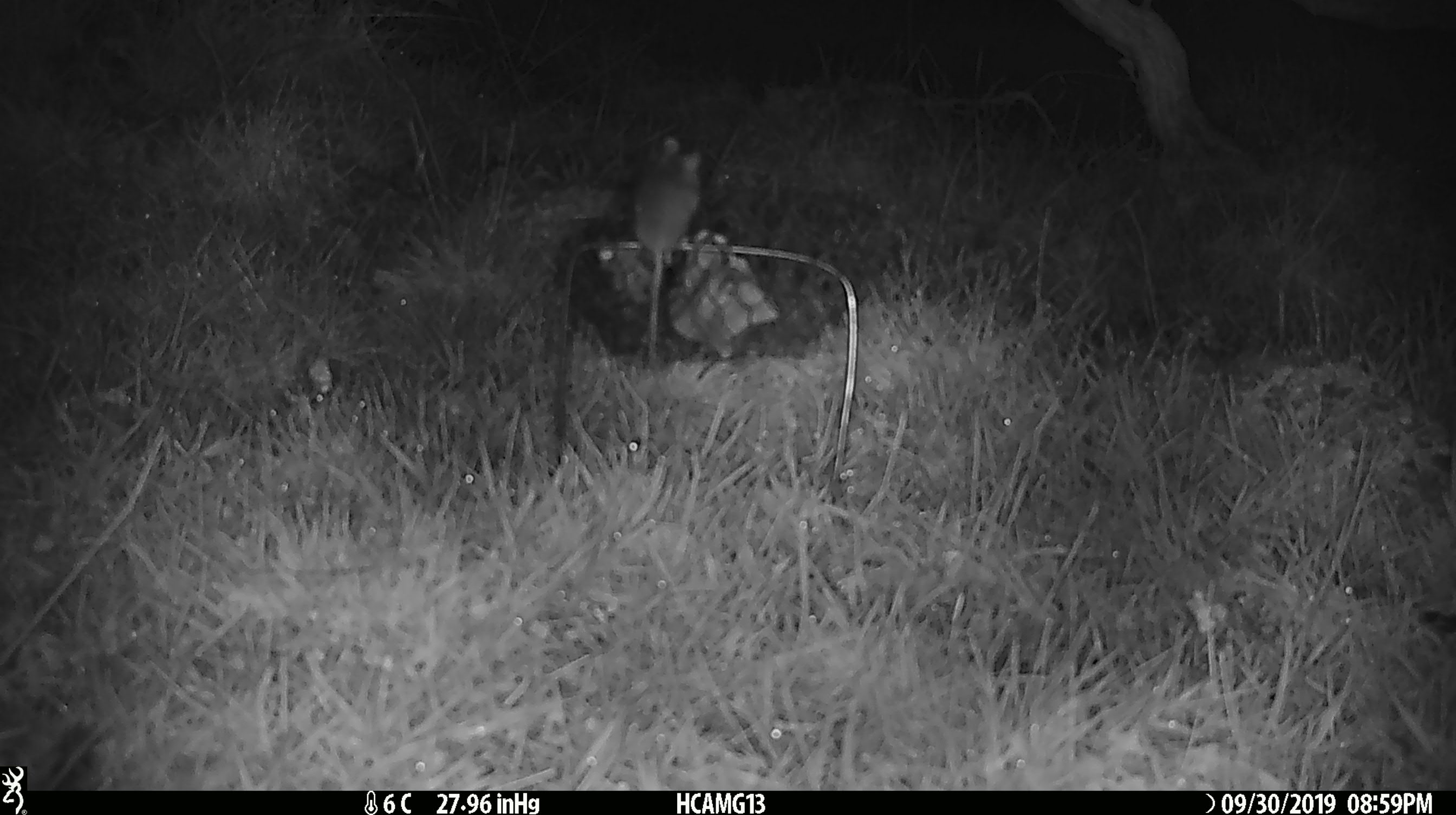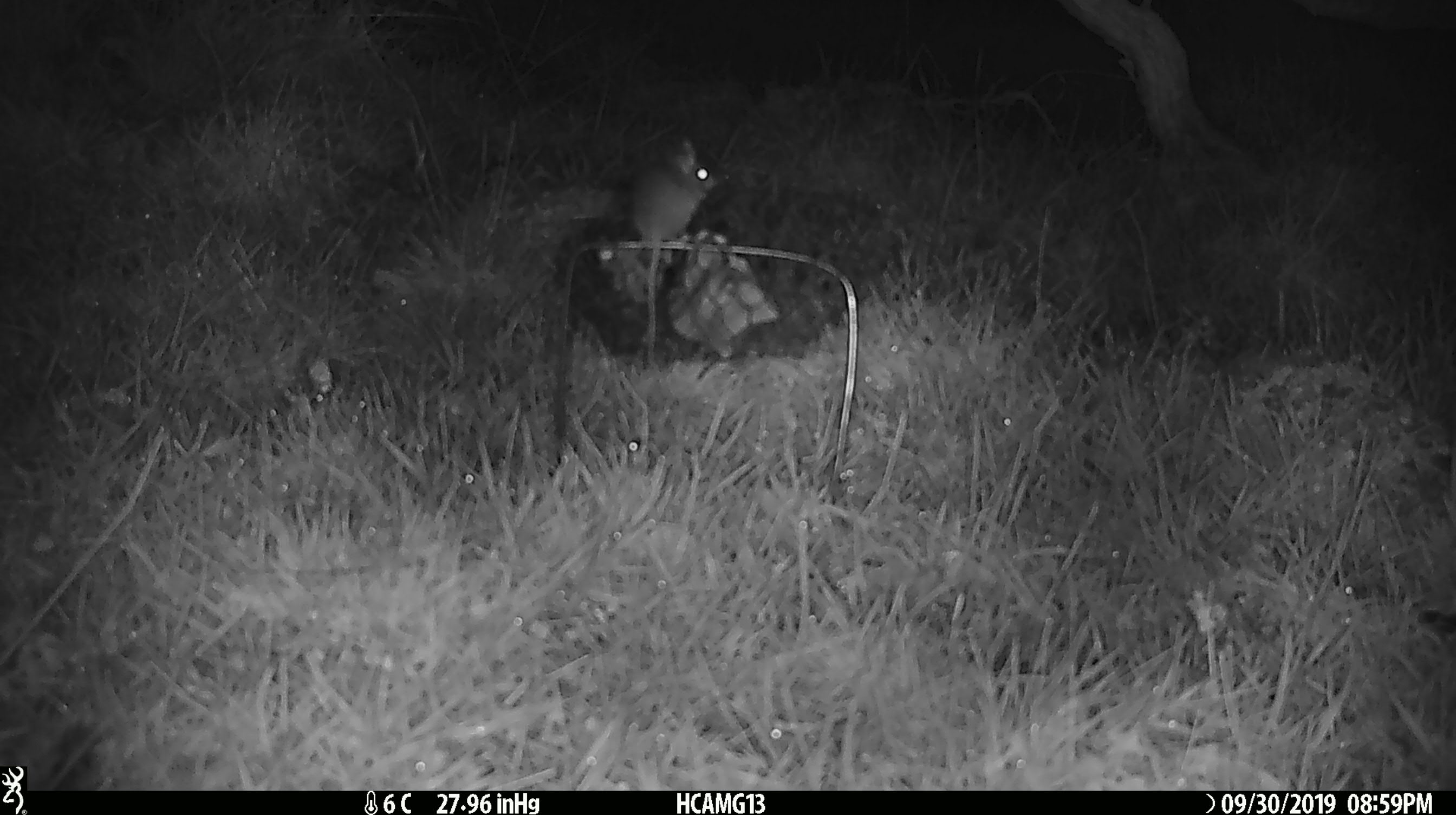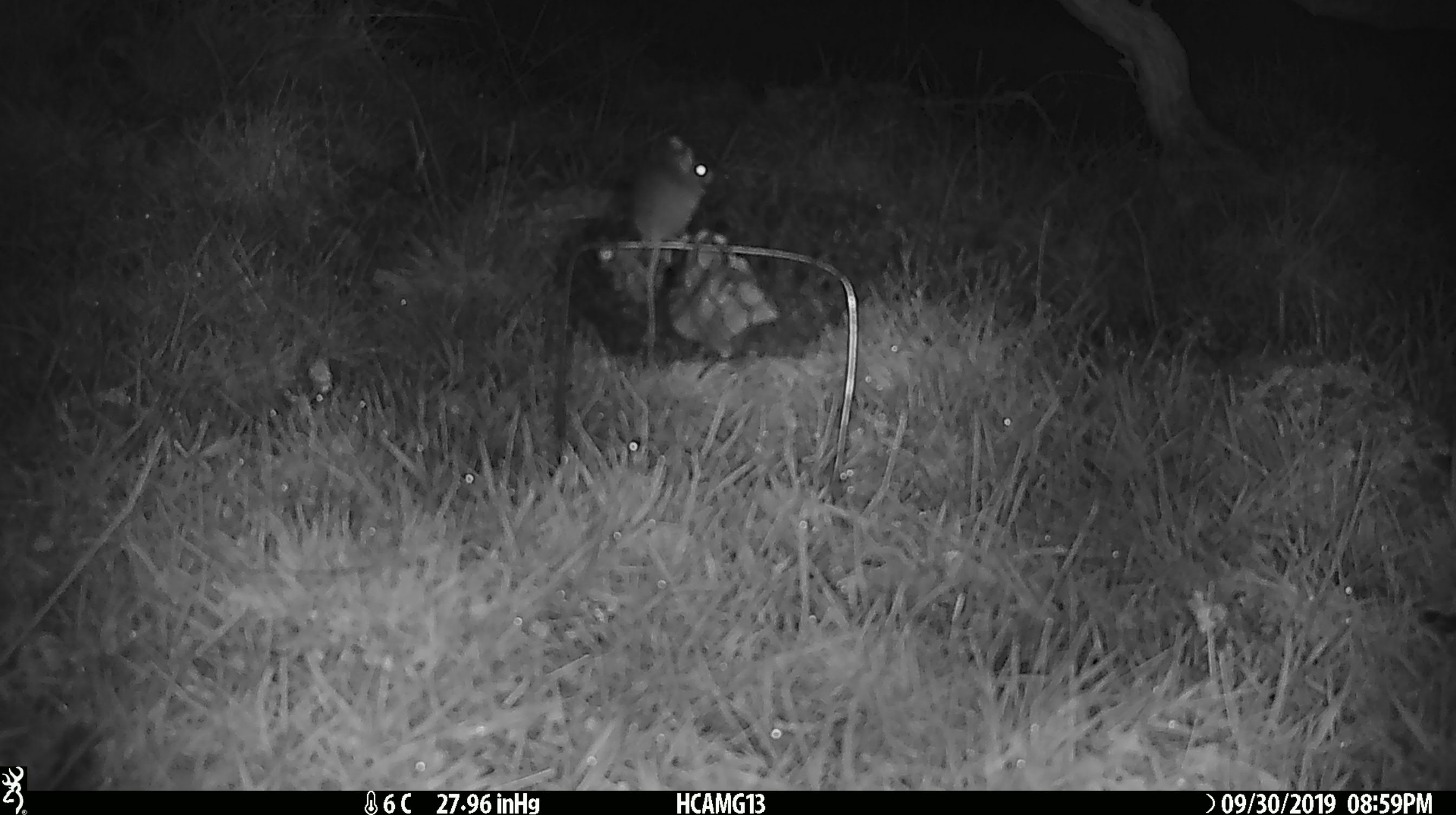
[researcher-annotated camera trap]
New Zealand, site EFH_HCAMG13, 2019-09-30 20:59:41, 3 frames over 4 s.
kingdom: Animalia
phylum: Chordata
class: Mammalia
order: Rodentia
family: Muridae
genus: Mus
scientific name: Mus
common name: mouse